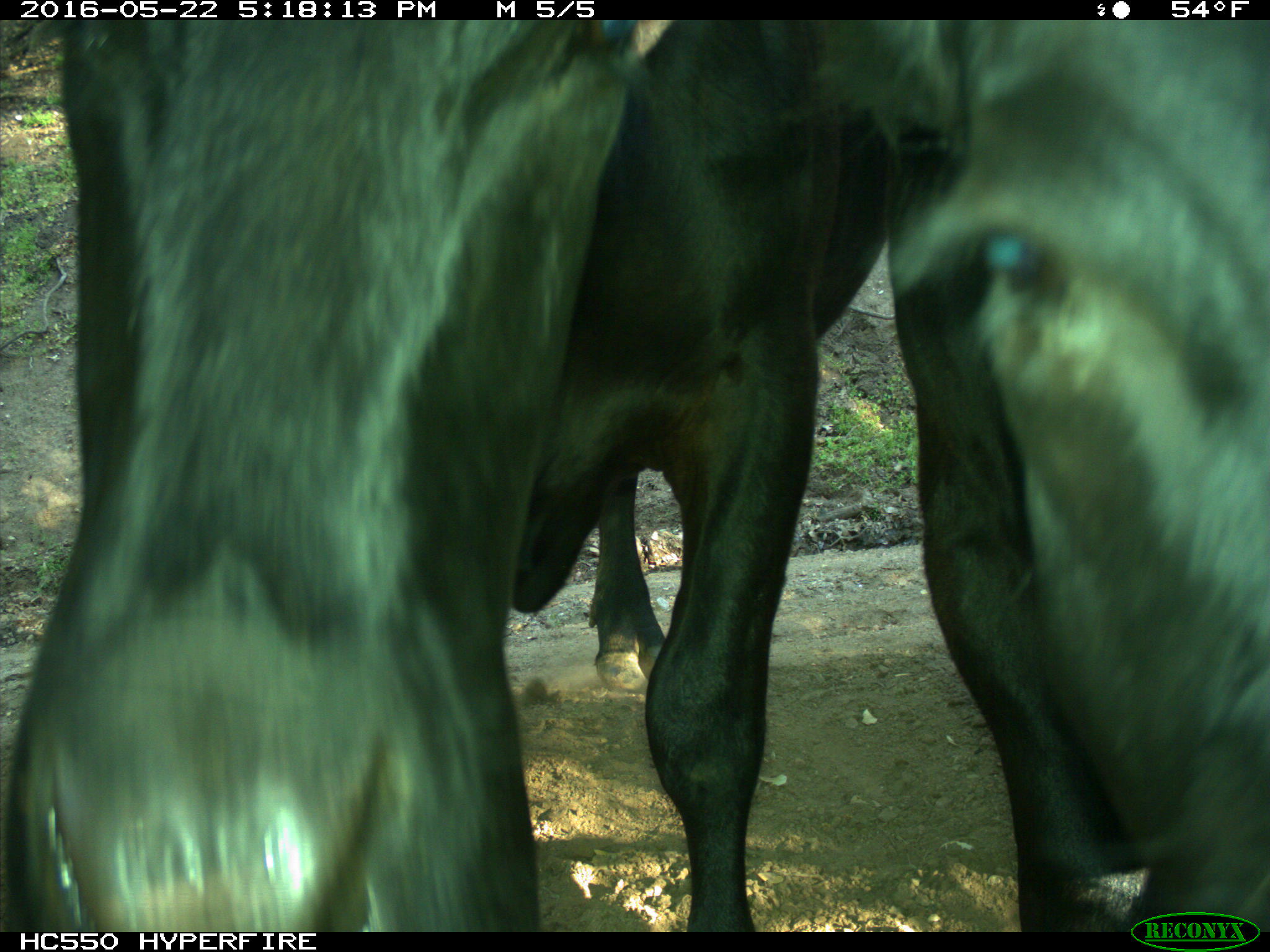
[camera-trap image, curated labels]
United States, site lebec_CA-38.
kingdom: Animalia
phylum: Chordata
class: Mammalia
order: Artiodactyla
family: Bovidae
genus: Bos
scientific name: Bos taurus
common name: domestic cow